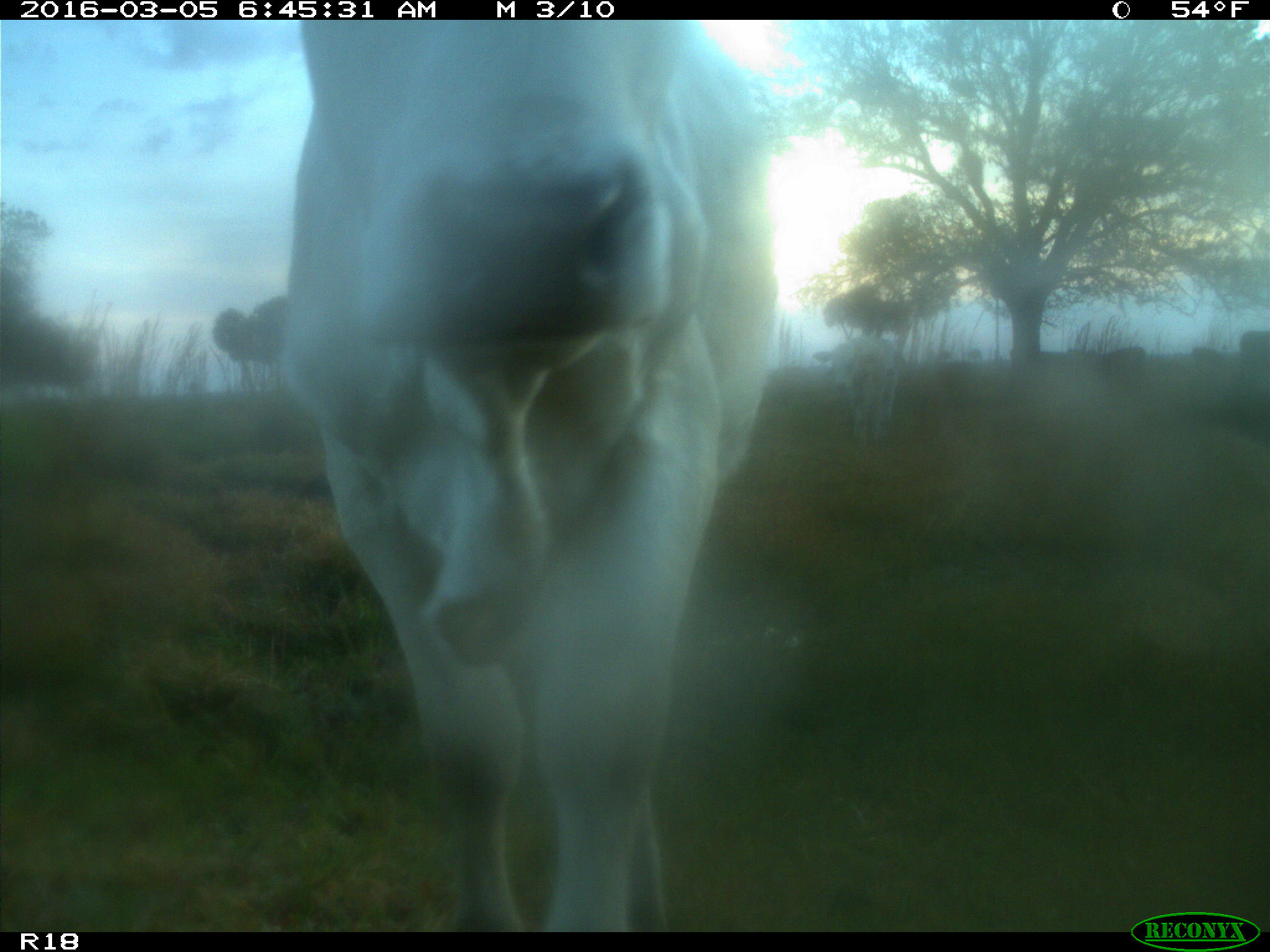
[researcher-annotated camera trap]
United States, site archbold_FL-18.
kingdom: Animalia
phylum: Chordata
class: Mammalia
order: Artiodactyla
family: Bovidae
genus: Bos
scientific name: Bos taurus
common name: domestic cow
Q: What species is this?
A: Bos taurus (domestic cow).